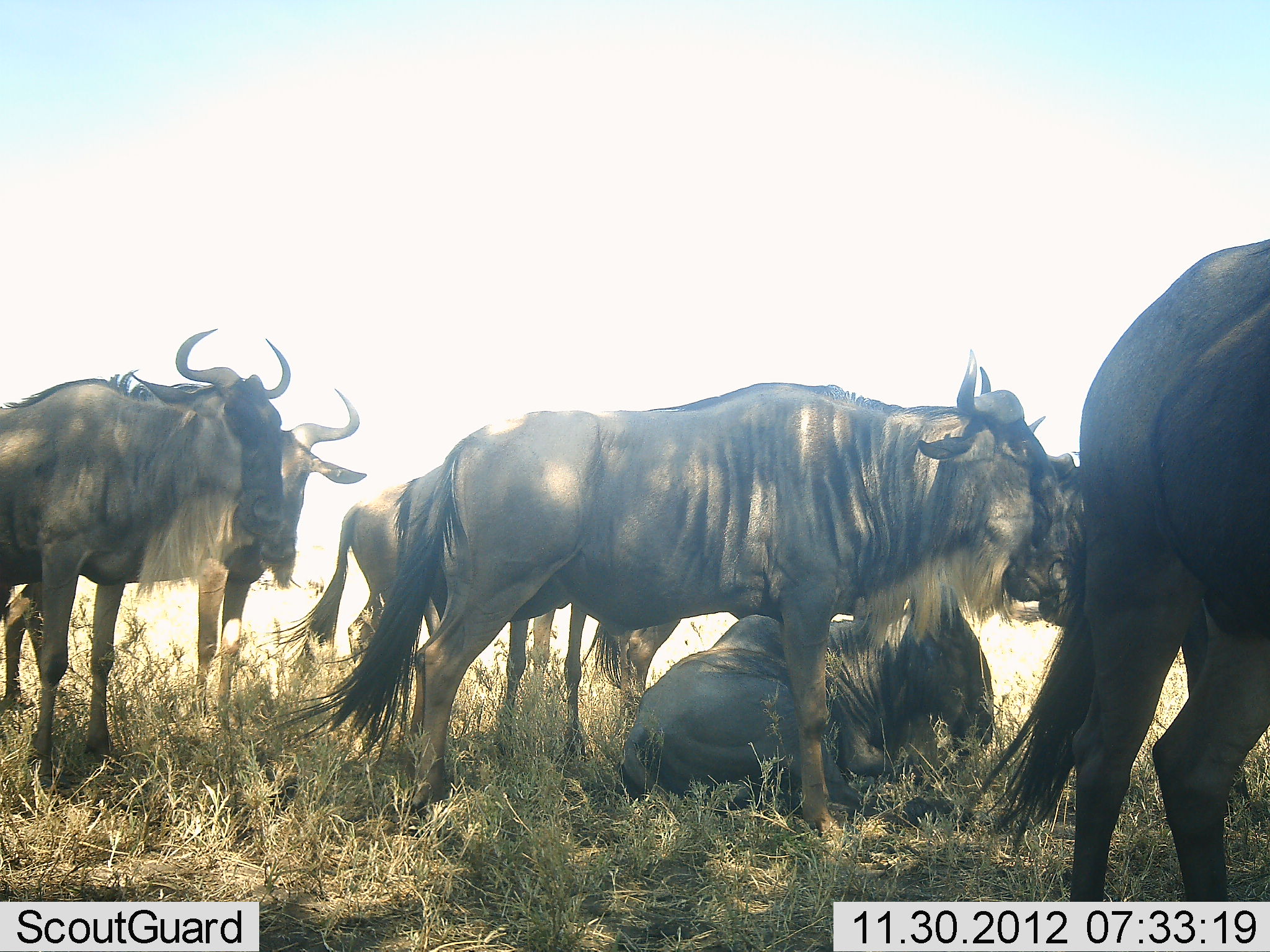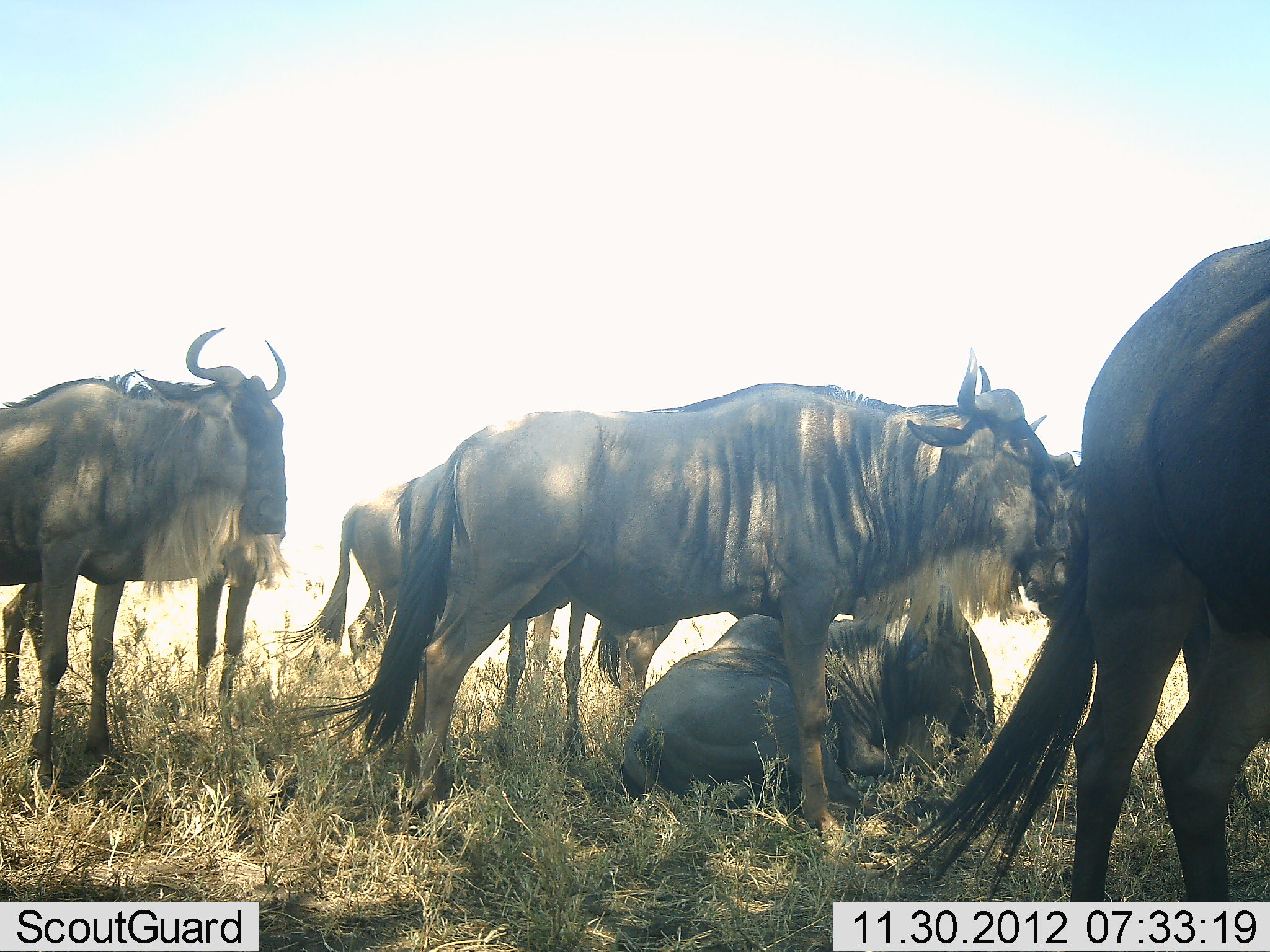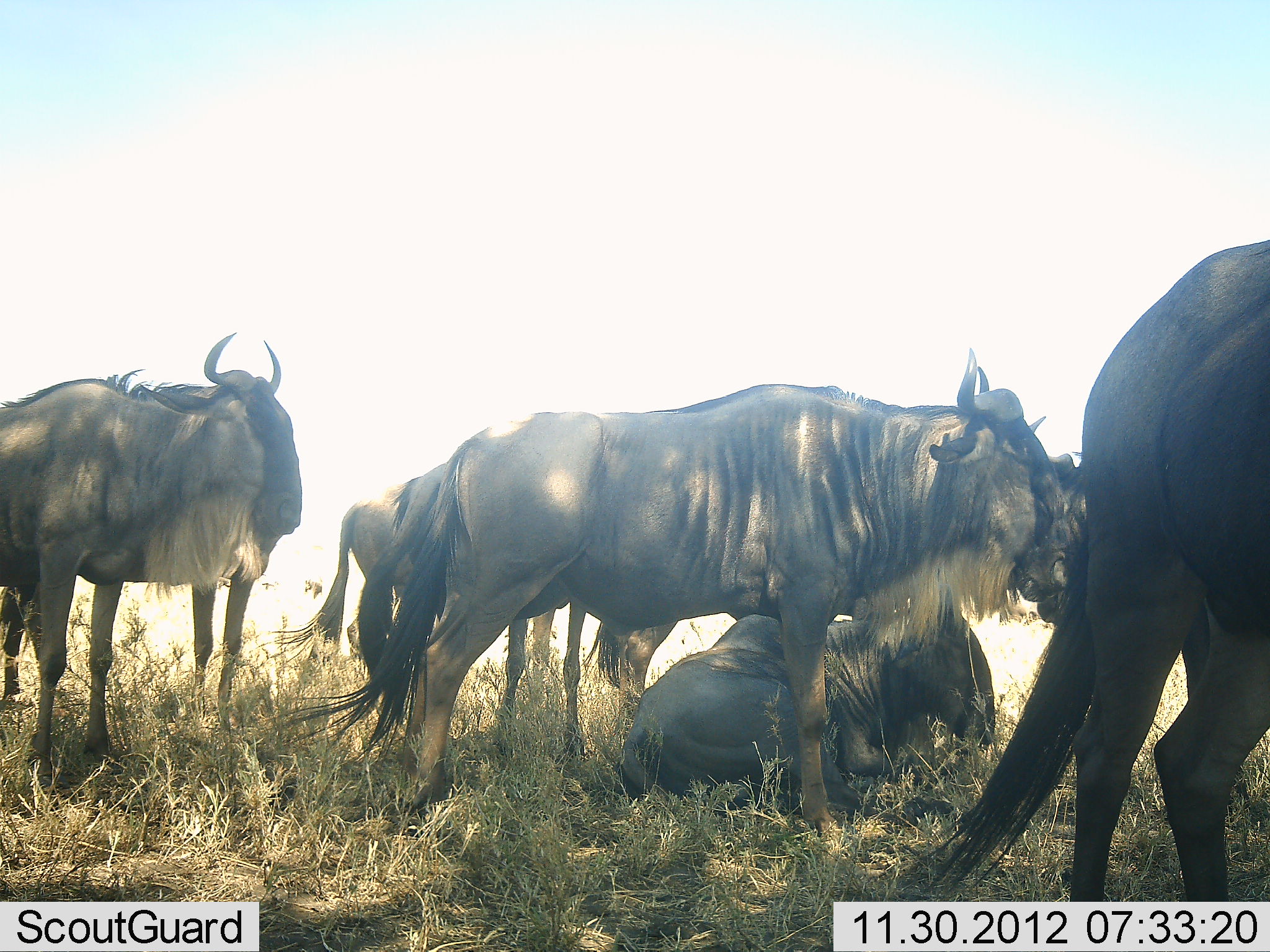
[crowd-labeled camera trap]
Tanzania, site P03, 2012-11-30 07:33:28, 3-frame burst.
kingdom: Animalia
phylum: Chordata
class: Mammalia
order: Artiodactyla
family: Bovidae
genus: Connochaetes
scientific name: Connochaetes taurinus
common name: blue wildebeest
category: wildebeest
Wildebeest (blue wildebeest) (Connochaetes taurinus), count 8. Behavior (volunteer vote fractions): standing 100%, resting 90%, moving 0%, interacting 0%. Young present (vote fraction): 0%. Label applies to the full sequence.